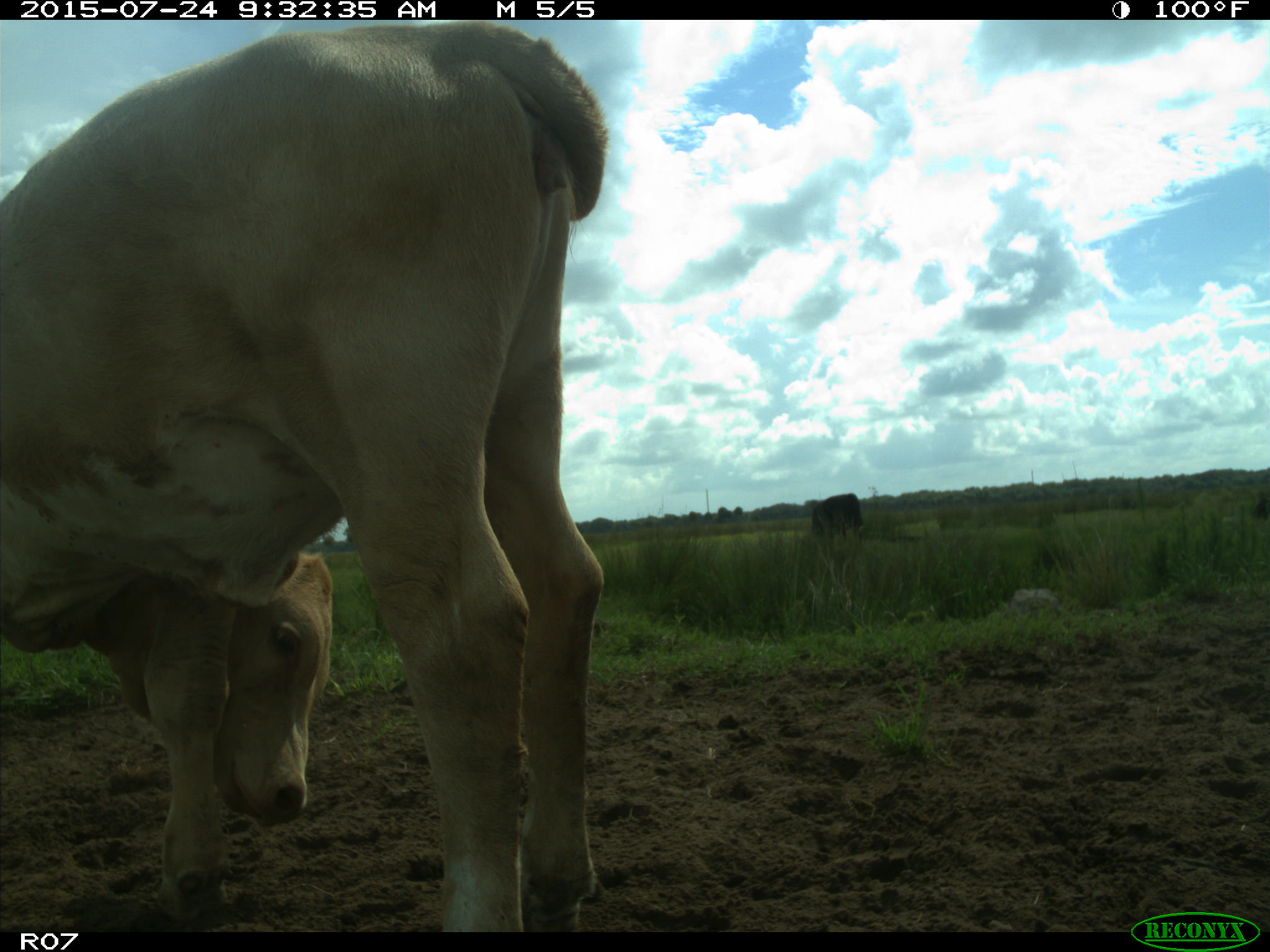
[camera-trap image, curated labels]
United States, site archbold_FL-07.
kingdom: Animalia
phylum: Chordata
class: Mammalia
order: Artiodactyla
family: Bovidae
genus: Bos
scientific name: Bos taurus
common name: domestic cow